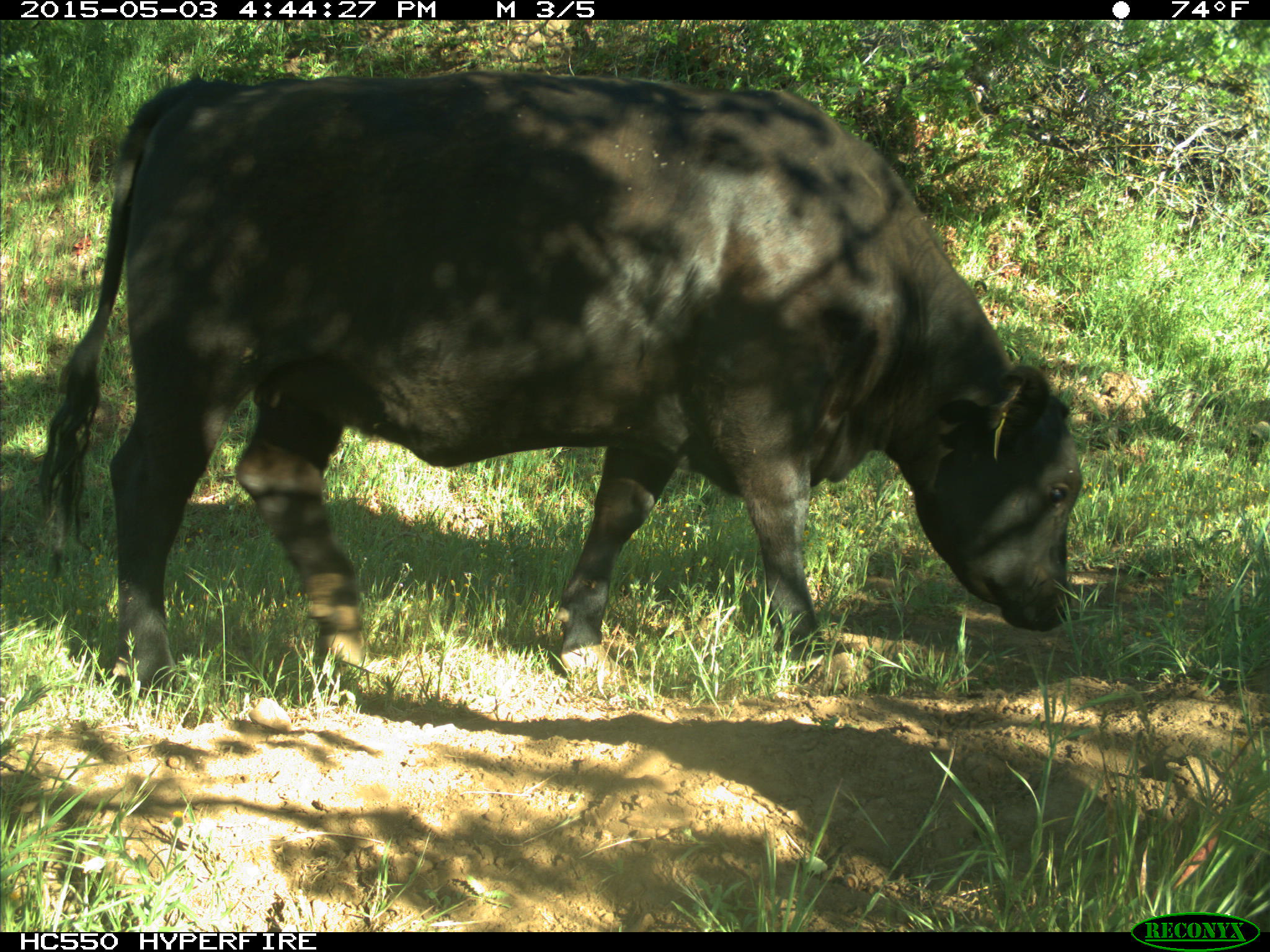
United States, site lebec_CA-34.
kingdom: Animalia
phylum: Chordata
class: Mammalia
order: Artiodactyla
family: Bovidae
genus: Bos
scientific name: Bos taurus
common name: domestic cow